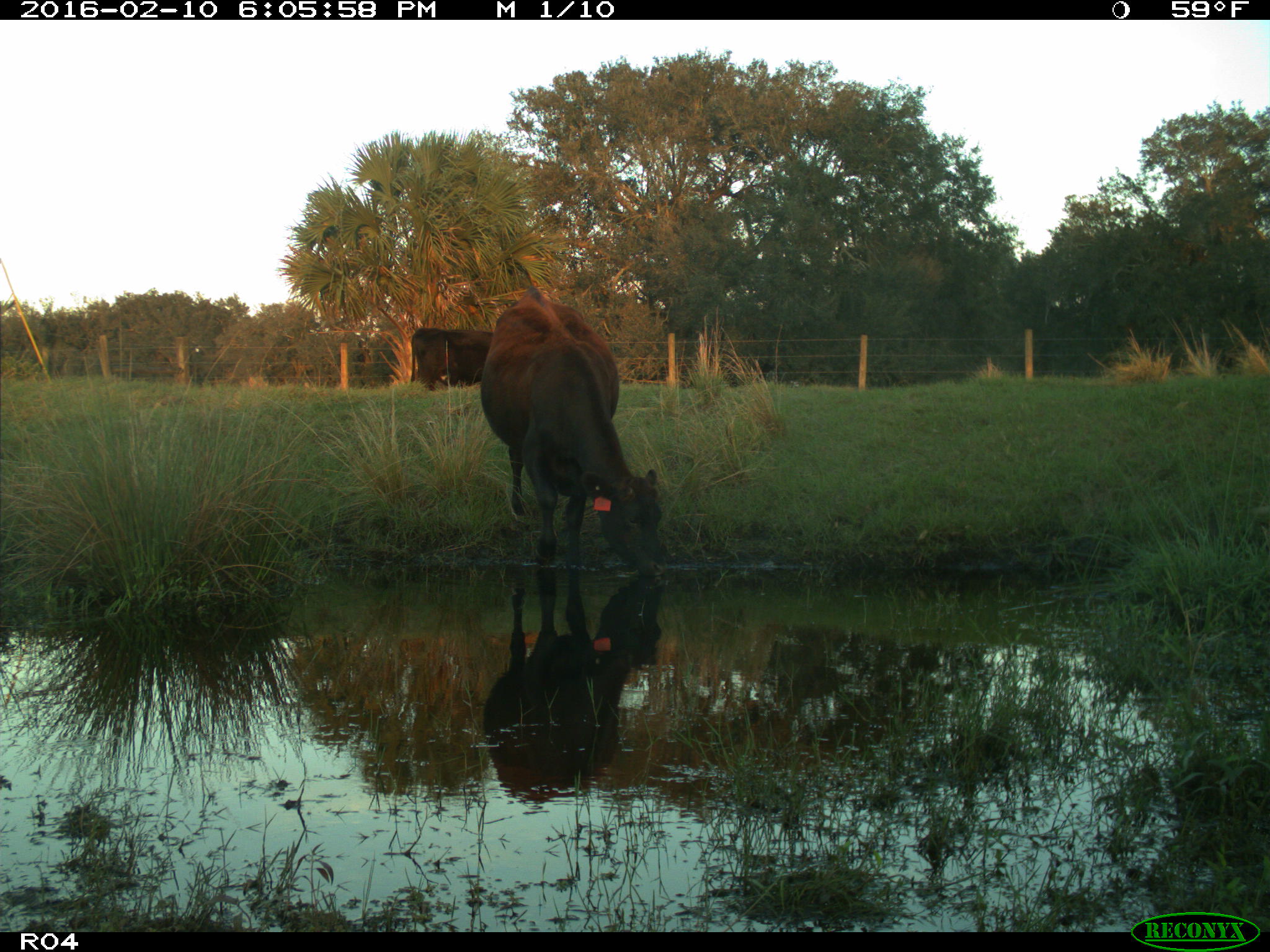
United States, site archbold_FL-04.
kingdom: Animalia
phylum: Chordata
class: Mammalia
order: Artiodactyla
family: Bovidae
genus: Bos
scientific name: Bos taurus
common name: domestic cow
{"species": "Bos taurus (domestic cow)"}